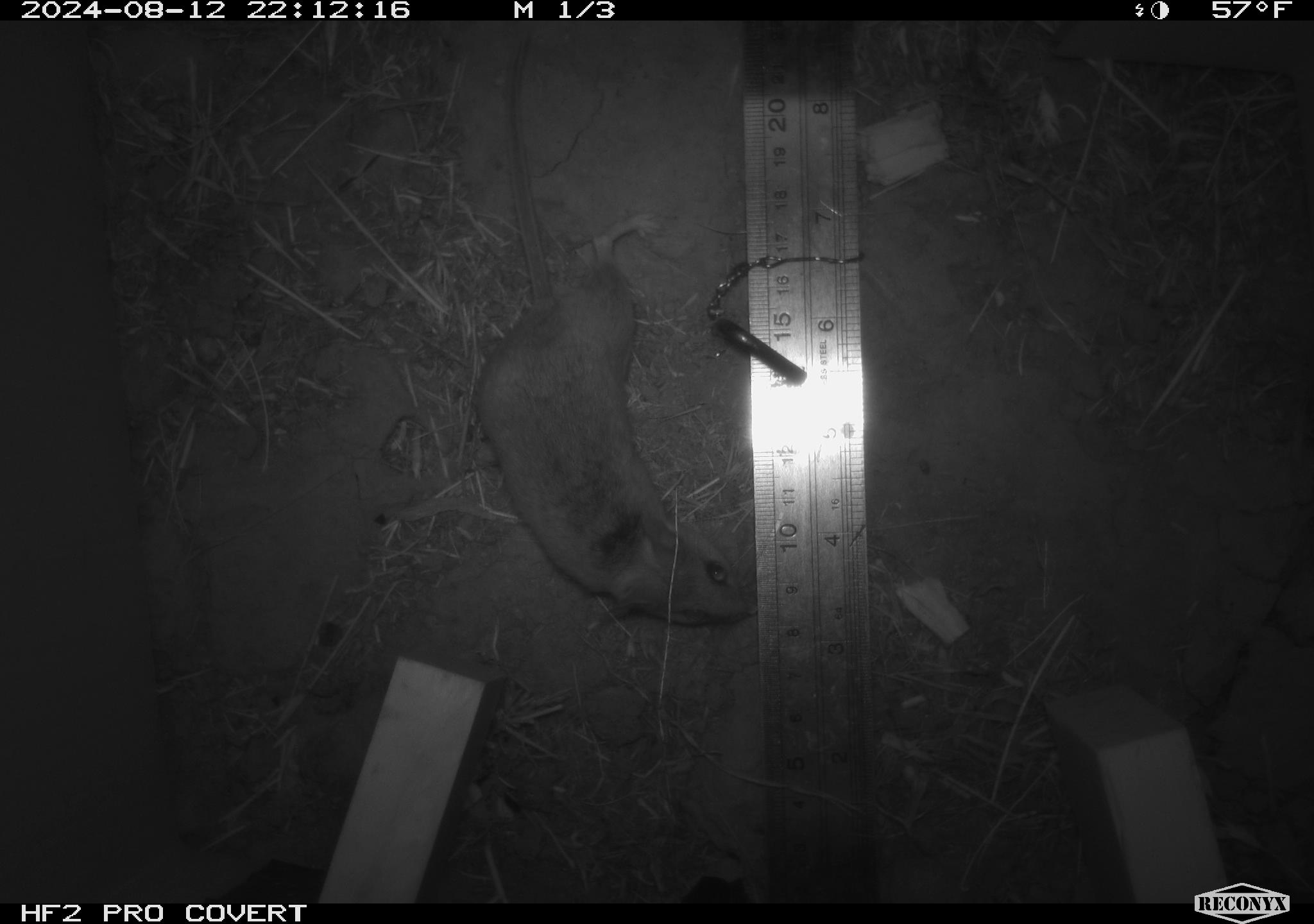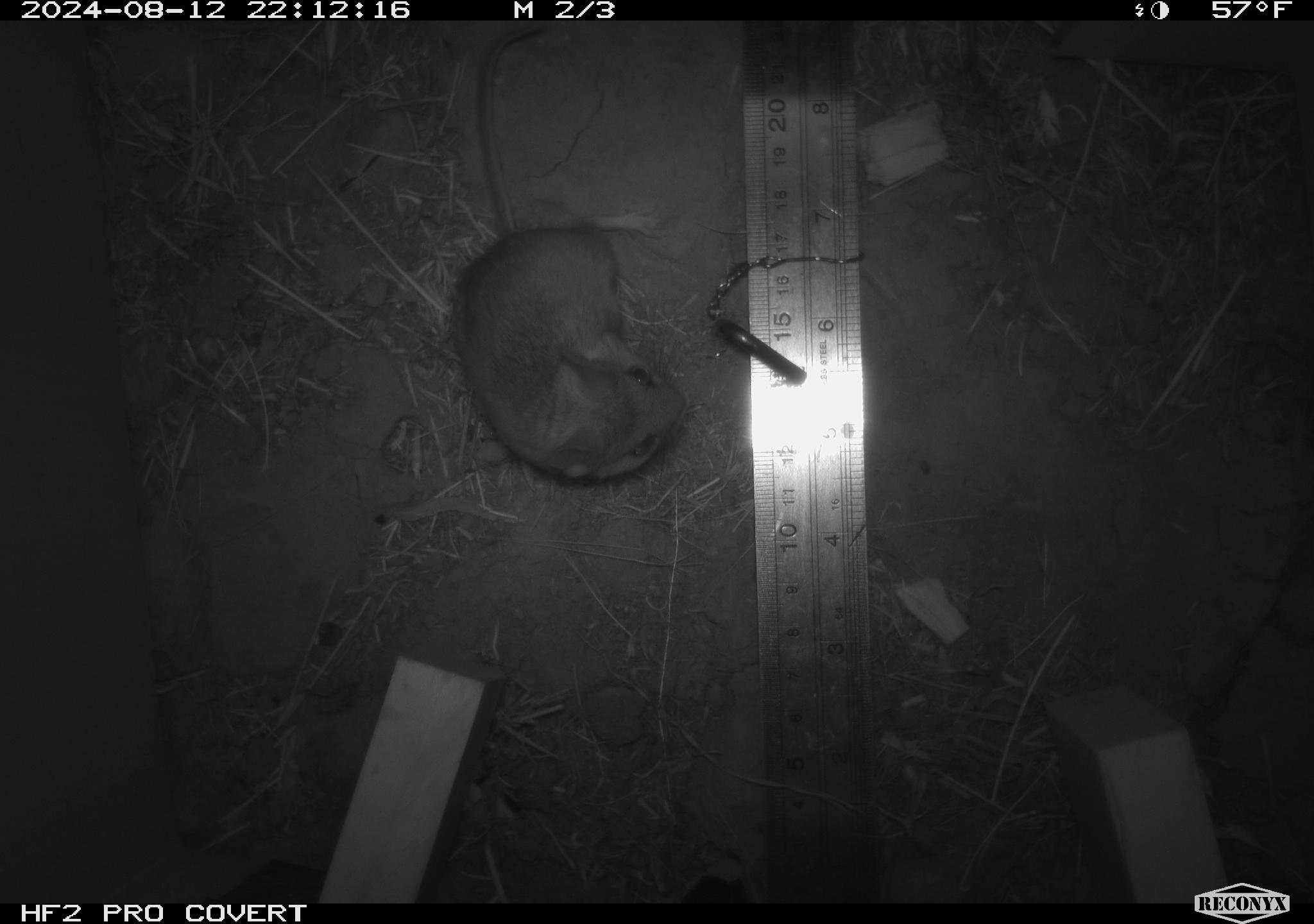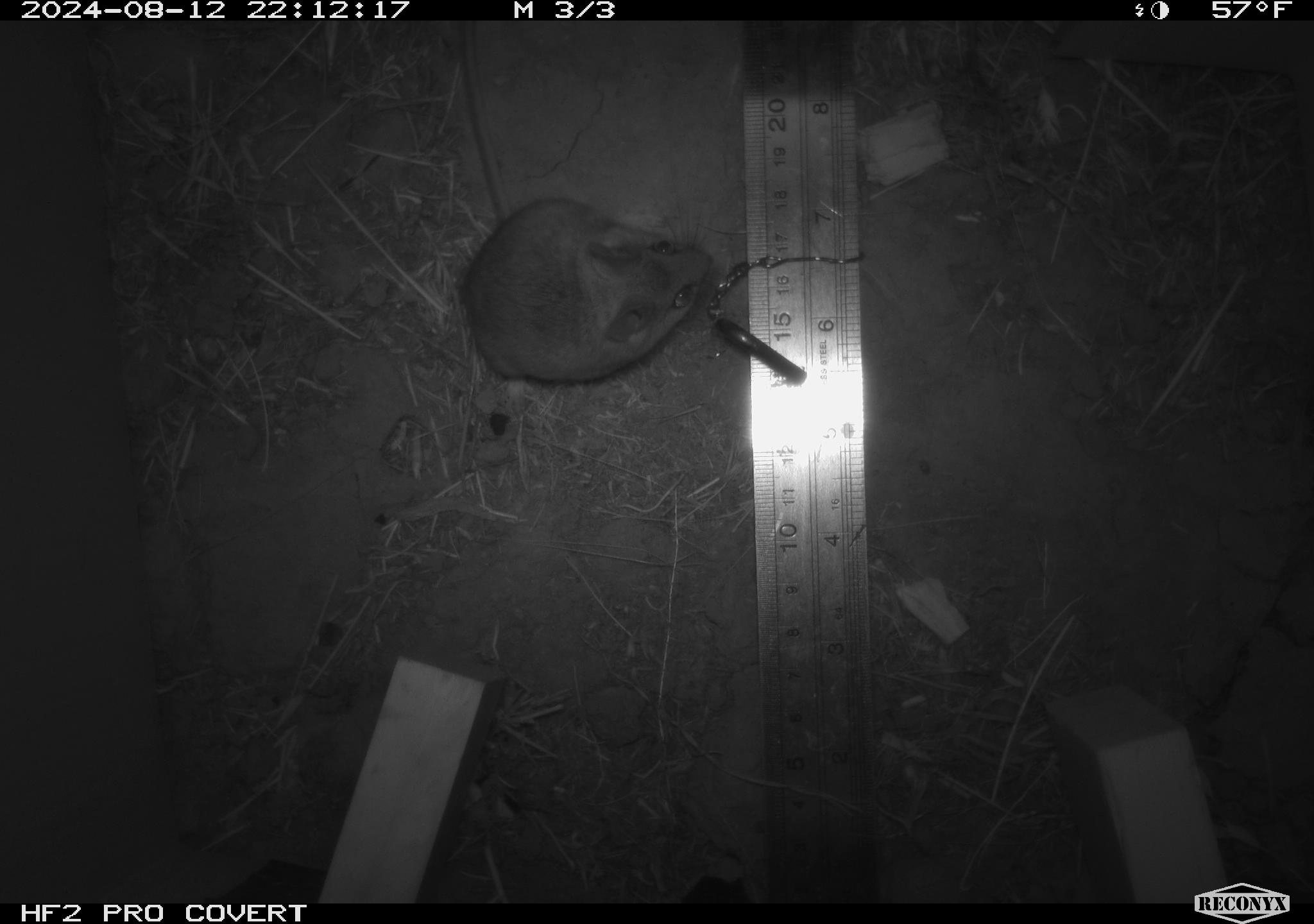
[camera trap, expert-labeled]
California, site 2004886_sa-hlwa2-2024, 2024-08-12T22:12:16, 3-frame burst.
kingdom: Animalia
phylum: Chordata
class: Mammalia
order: Rodentia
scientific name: Rodentia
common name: mouse species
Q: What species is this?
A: Mouse species (Rodentia).